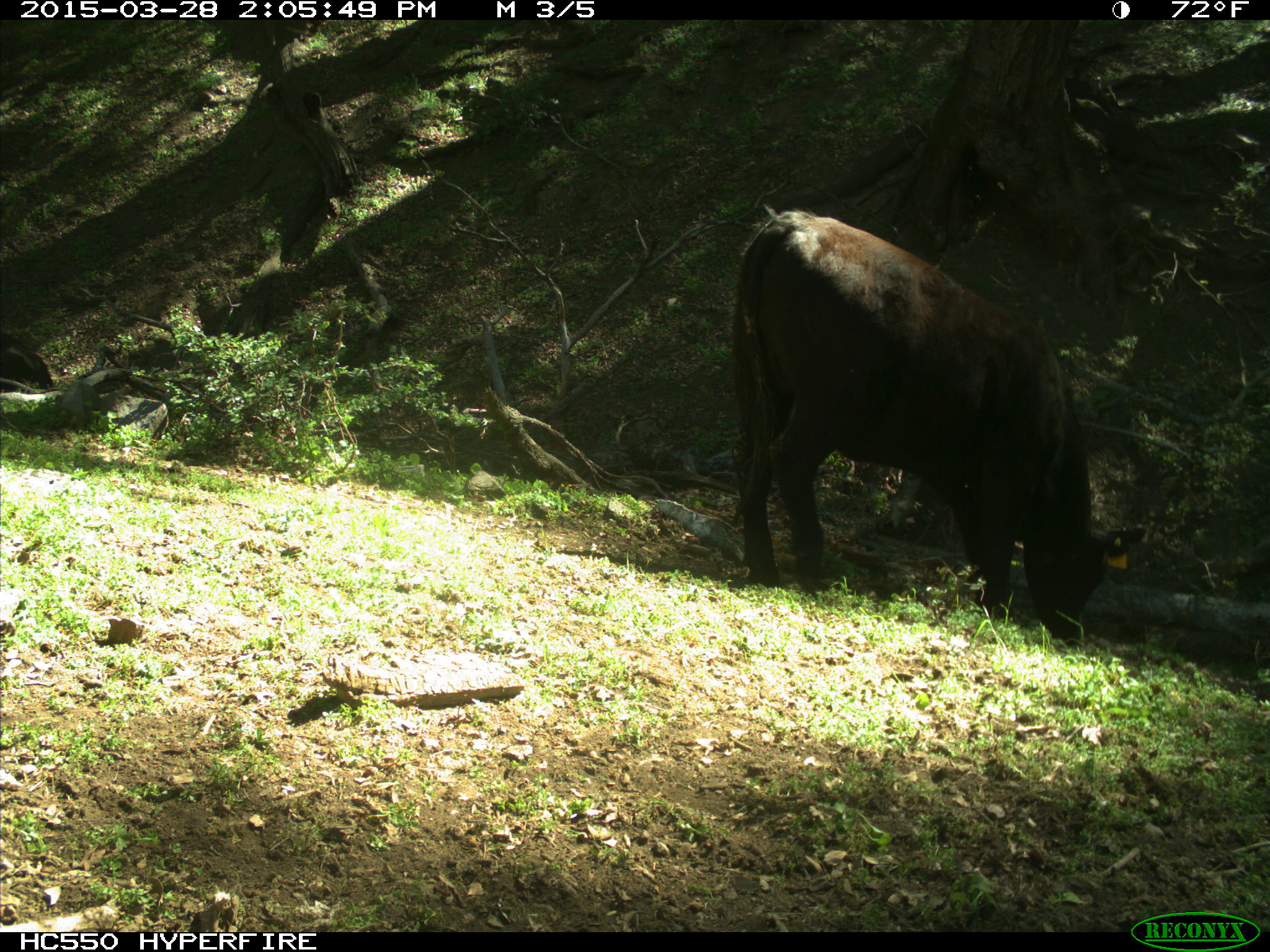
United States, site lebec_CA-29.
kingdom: Animalia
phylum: Chordata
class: Mammalia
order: Artiodactyla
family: Bovidae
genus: Bos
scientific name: Bos taurus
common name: domestic cow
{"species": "Bos taurus (domestic cow)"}